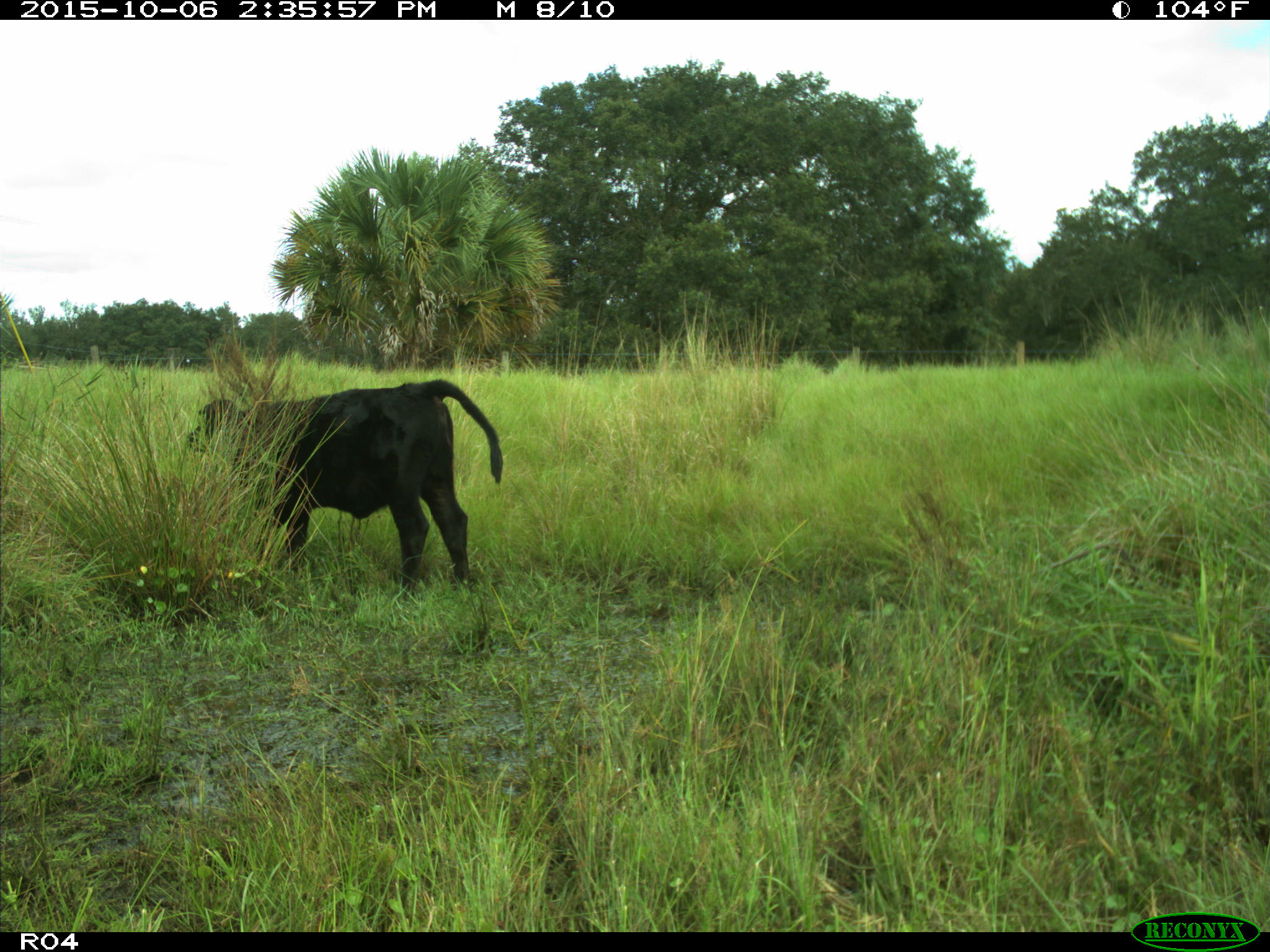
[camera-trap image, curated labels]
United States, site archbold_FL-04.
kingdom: Animalia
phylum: Chordata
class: Mammalia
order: Artiodactyla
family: Bovidae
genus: Bos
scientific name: Bos taurus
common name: domestic cow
Bos taurus (domestic cow).